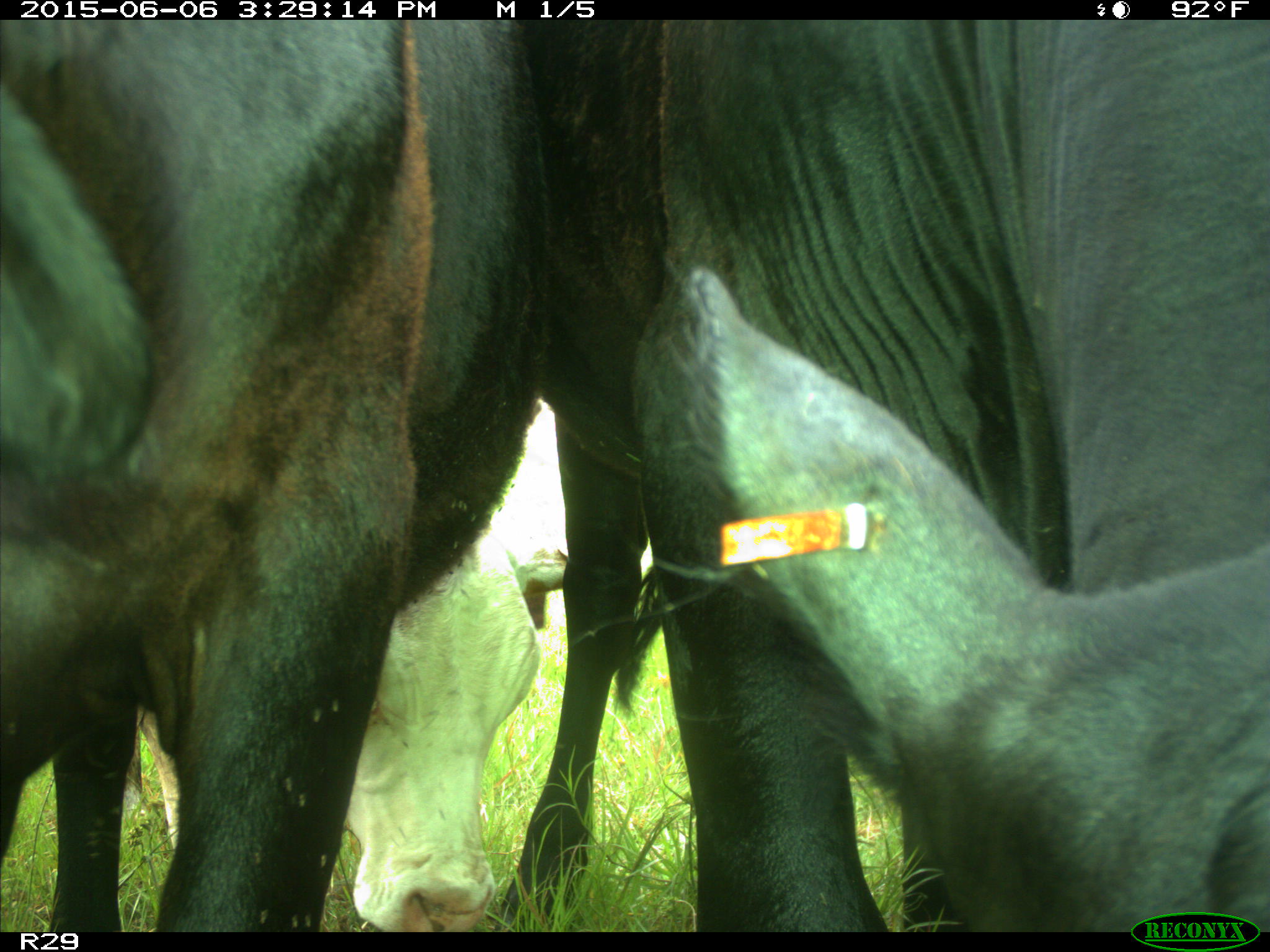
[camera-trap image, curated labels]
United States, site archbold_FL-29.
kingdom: Animalia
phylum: Chordata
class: Mammalia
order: Artiodactyla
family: Bovidae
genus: Bos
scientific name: Bos taurus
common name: domestic cow